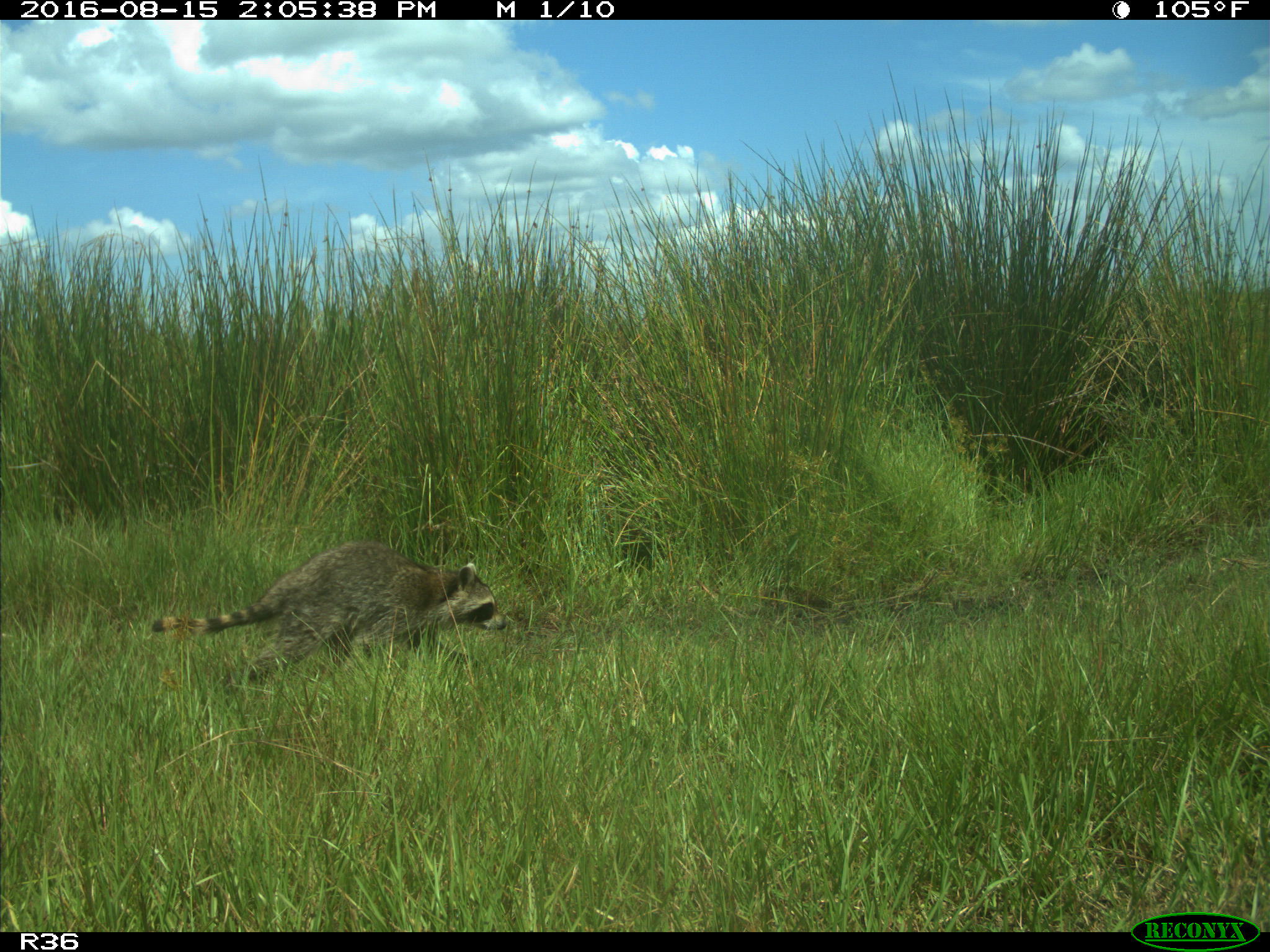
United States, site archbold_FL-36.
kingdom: Animalia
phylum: Chordata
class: Mammalia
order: Carnivora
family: Procyonidae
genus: Procyon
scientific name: Procyon lotor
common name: common raccoon